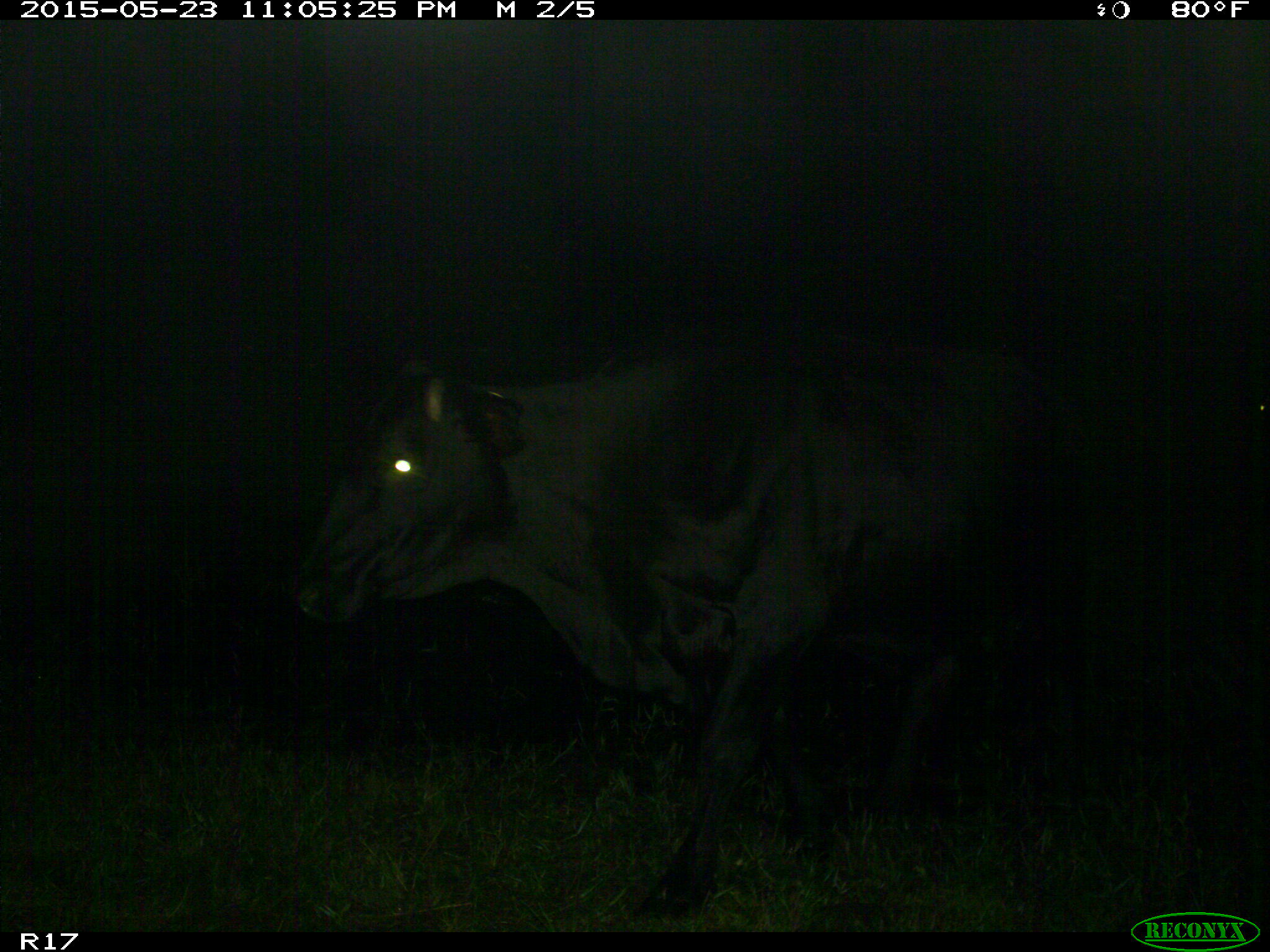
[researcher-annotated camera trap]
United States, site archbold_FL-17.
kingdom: Animalia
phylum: Chordata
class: Mammalia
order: Artiodactyla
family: Bovidae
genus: Bos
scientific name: Bos taurus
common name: domestic cow